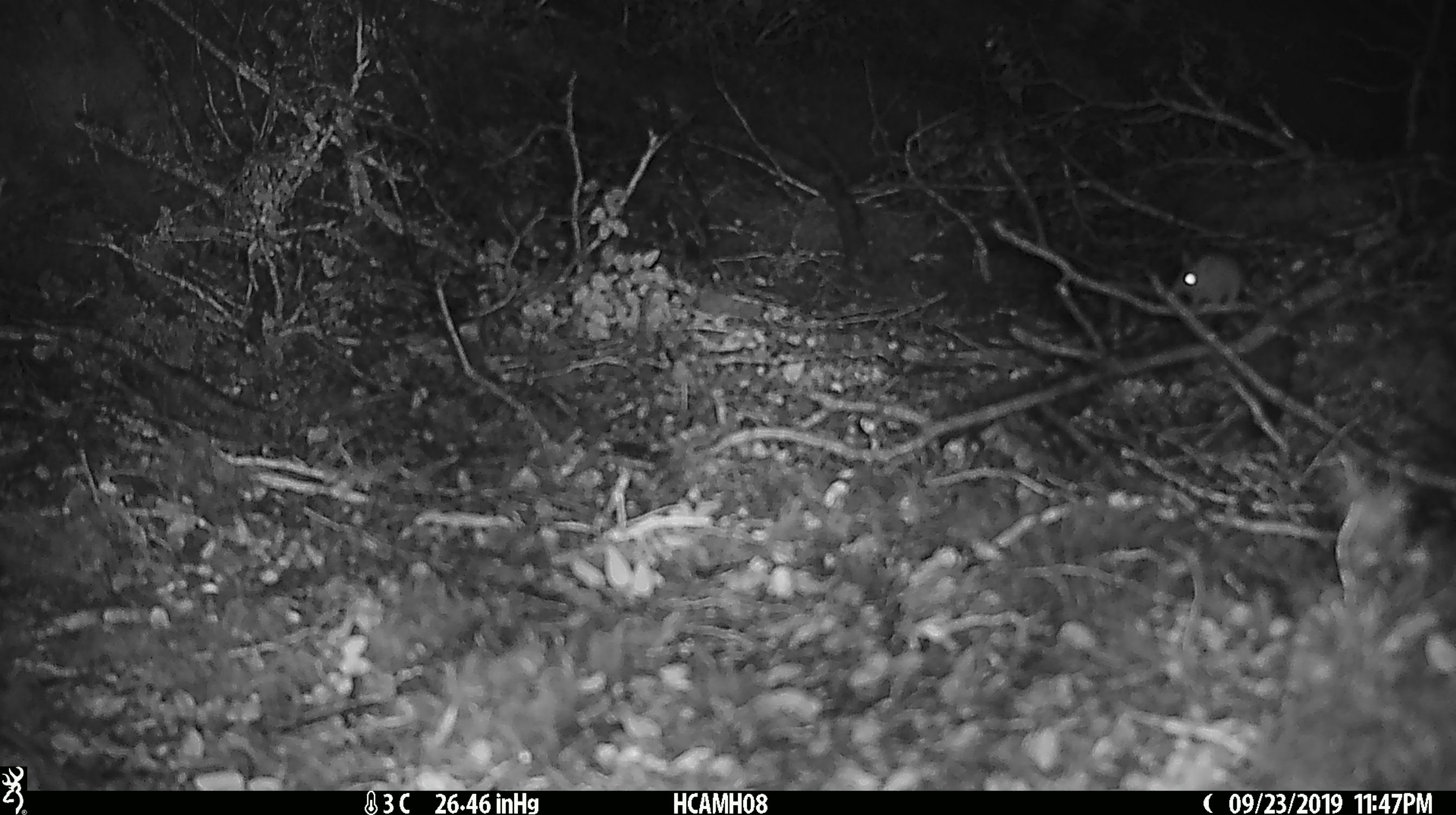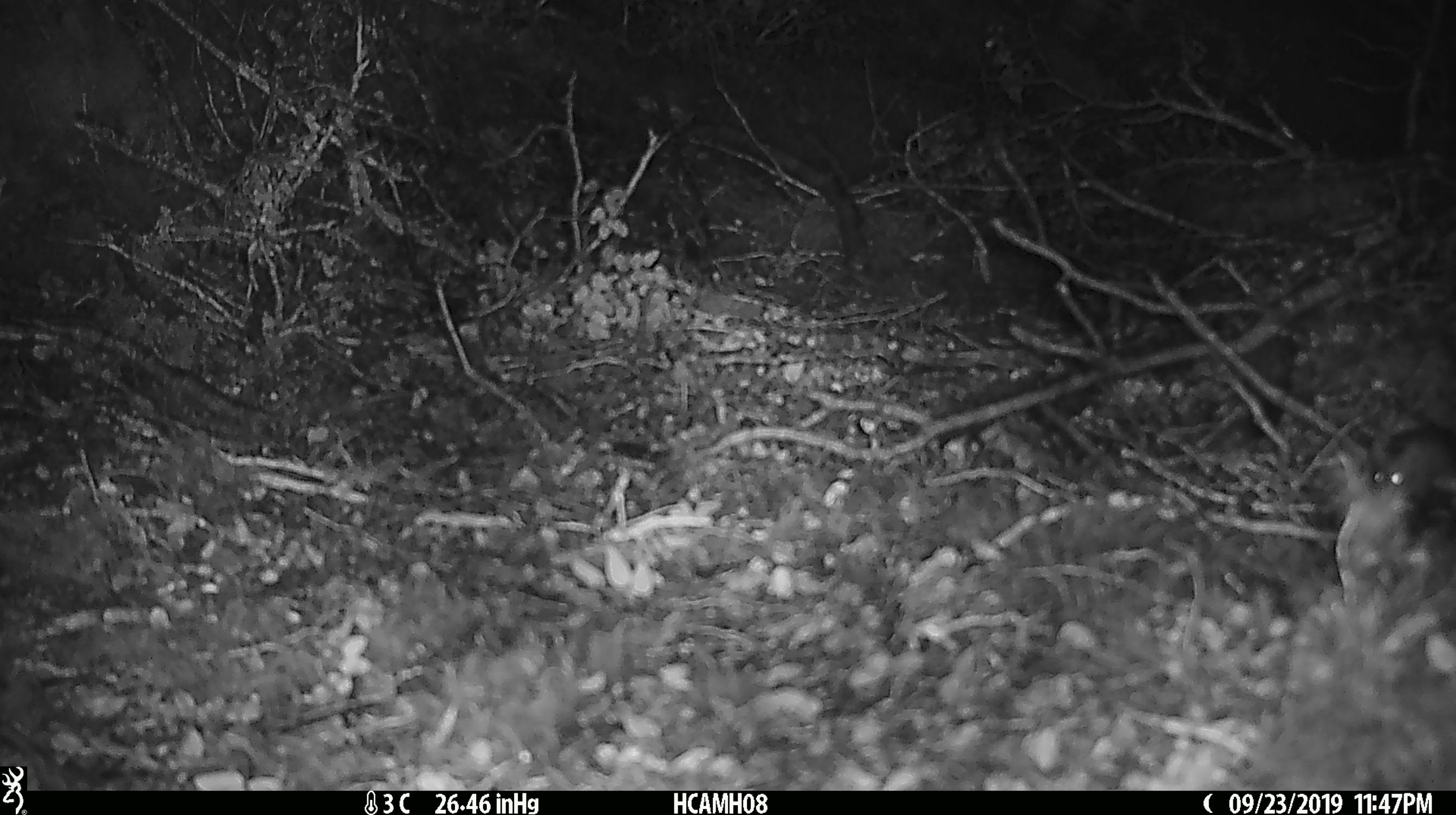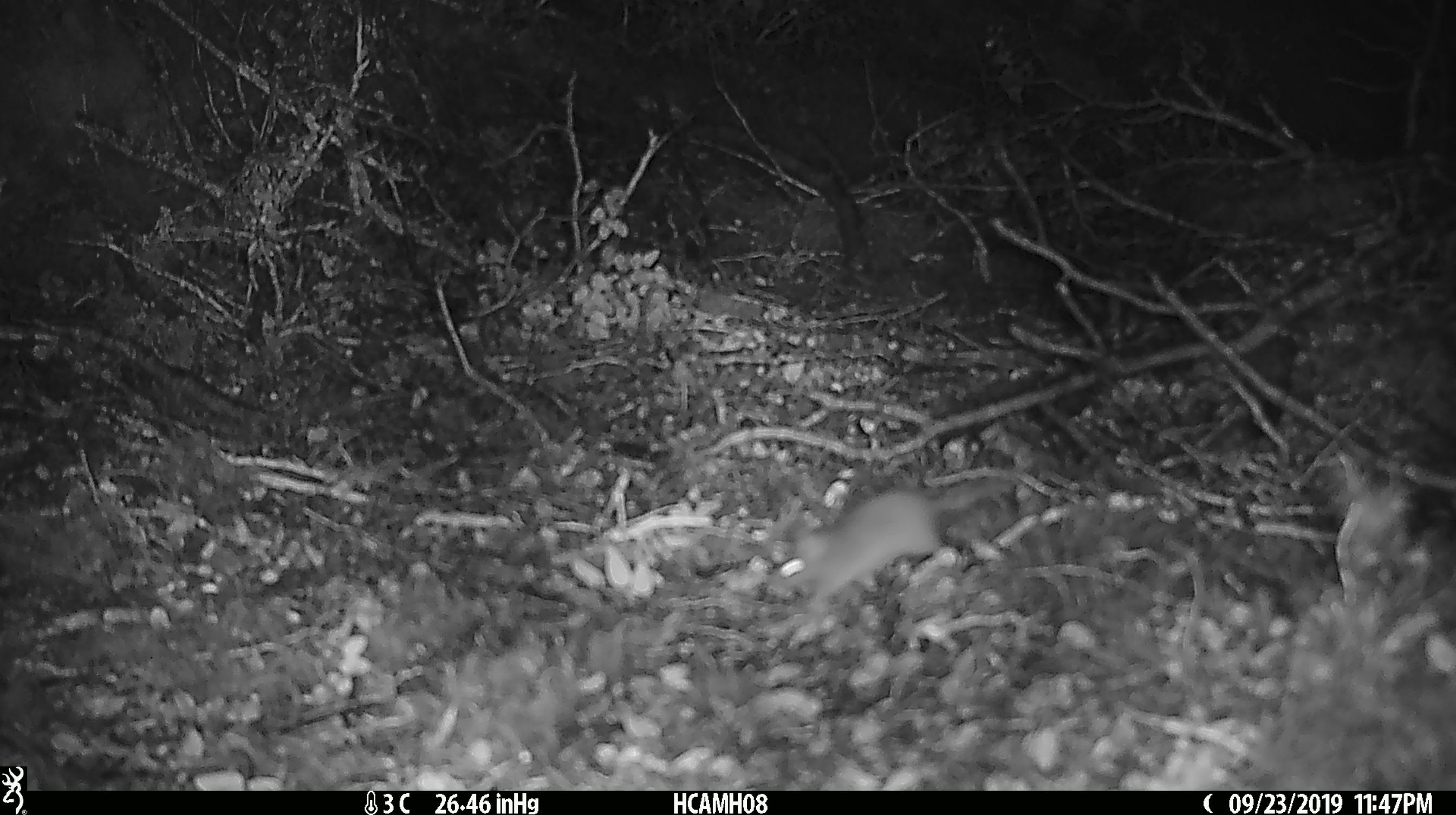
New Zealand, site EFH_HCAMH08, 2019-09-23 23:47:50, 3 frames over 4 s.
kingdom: Animalia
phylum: Chordata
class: Mammalia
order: Rodentia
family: Muridae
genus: Mus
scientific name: Mus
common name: mouse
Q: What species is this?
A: Mouse (Mus).